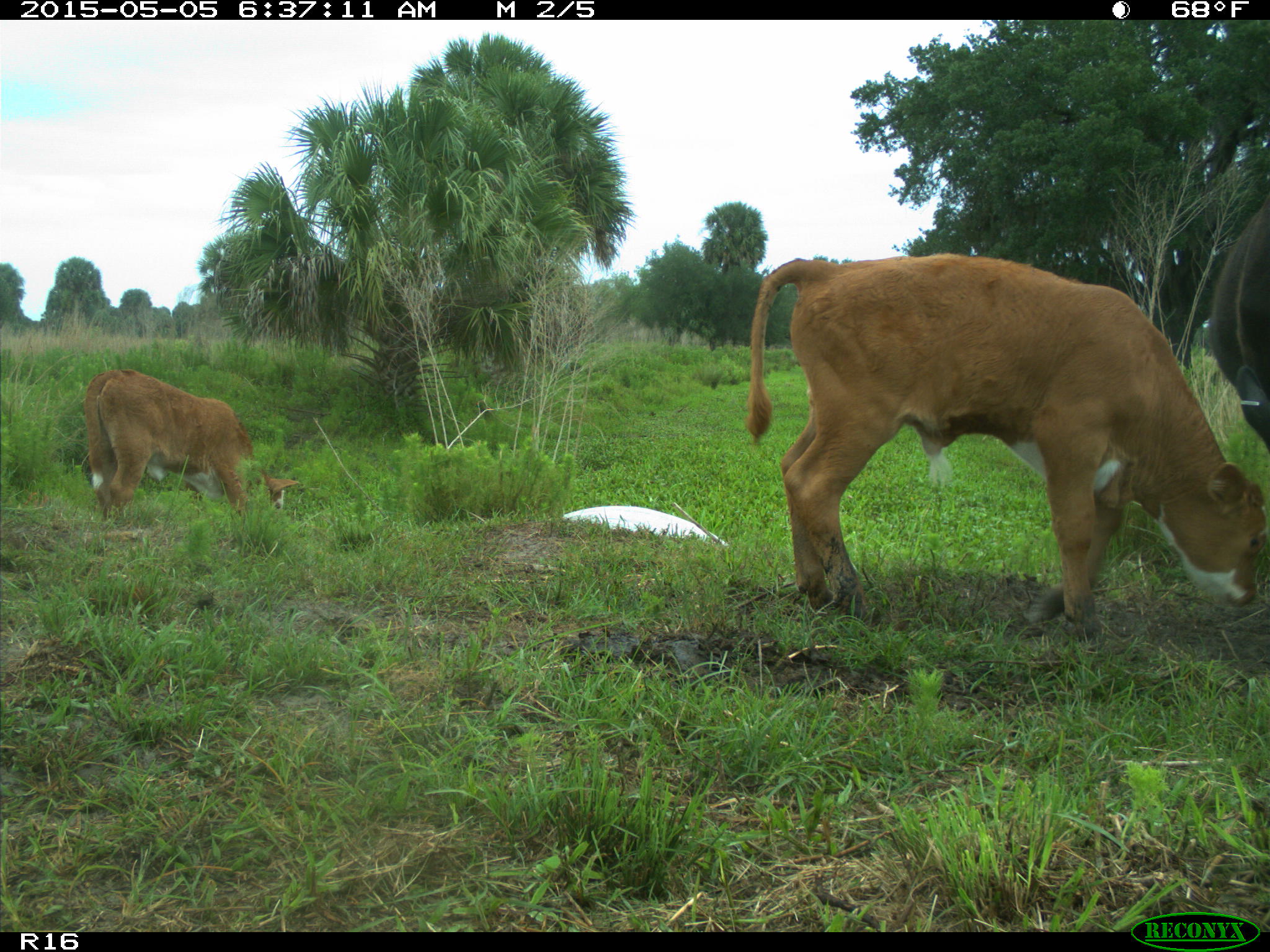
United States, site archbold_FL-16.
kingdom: Animalia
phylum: Chordata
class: Mammalia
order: Artiodactyla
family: Bovidae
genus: Bos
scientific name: Bos taurus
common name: domestic cow